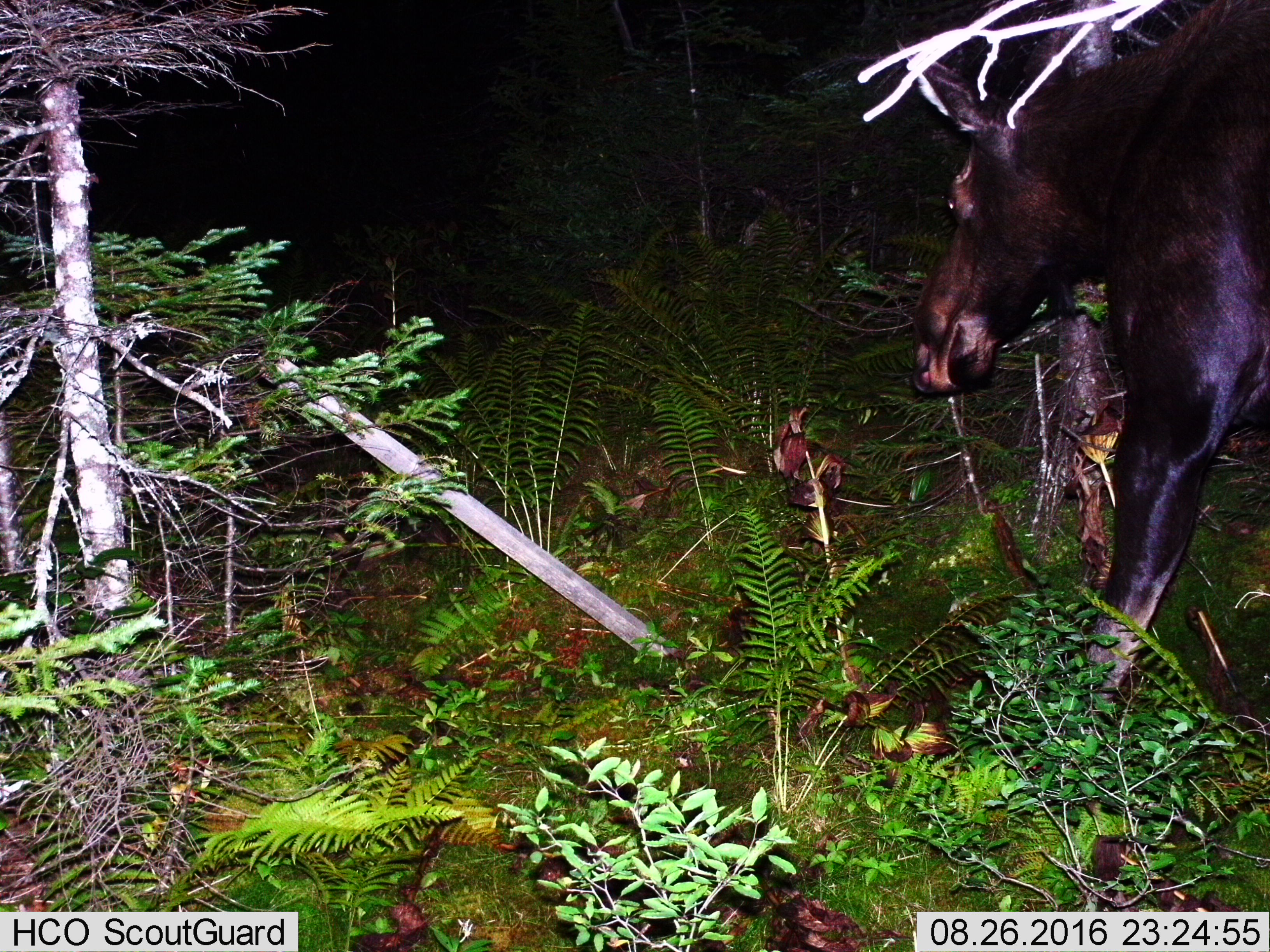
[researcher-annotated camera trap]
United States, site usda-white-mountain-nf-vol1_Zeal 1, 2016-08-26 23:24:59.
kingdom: Animalia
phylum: Chordata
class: Mammalia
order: Artiodactyla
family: Cervidae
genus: Alces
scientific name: Alces alces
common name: moose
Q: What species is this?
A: Moose (Alces alces).